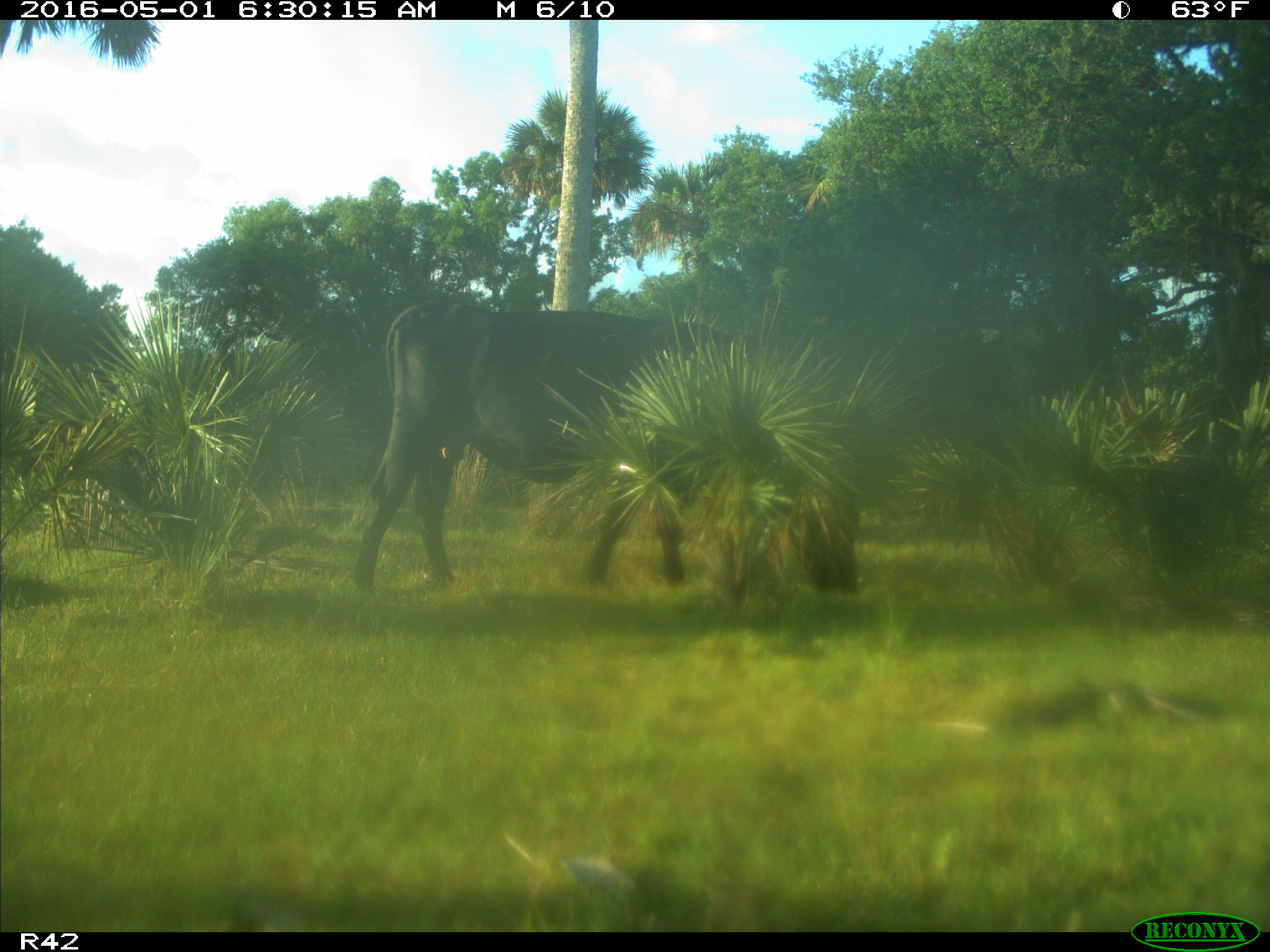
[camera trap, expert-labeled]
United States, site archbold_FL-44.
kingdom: Animalia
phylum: Chordata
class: Mammalia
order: Artiodactyla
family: Bovidae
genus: Bos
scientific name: Bos taurus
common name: domestic cow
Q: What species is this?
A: Bos taurus (domestic cow).